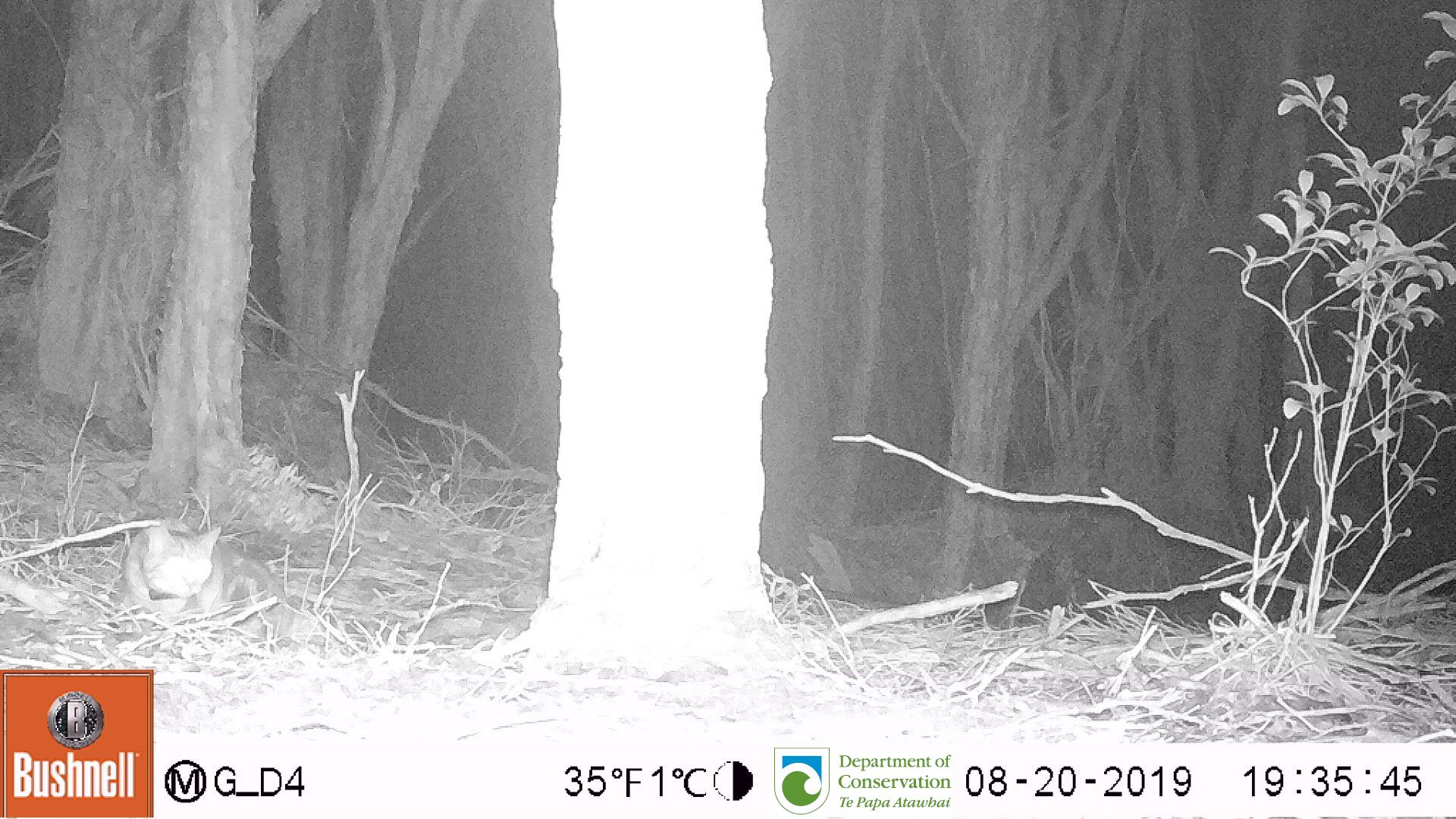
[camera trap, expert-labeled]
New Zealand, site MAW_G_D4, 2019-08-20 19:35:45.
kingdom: Animalia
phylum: Chordata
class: Mammalia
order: Carnivora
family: Felidae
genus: Felis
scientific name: Felis catus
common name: domestic cat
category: cat